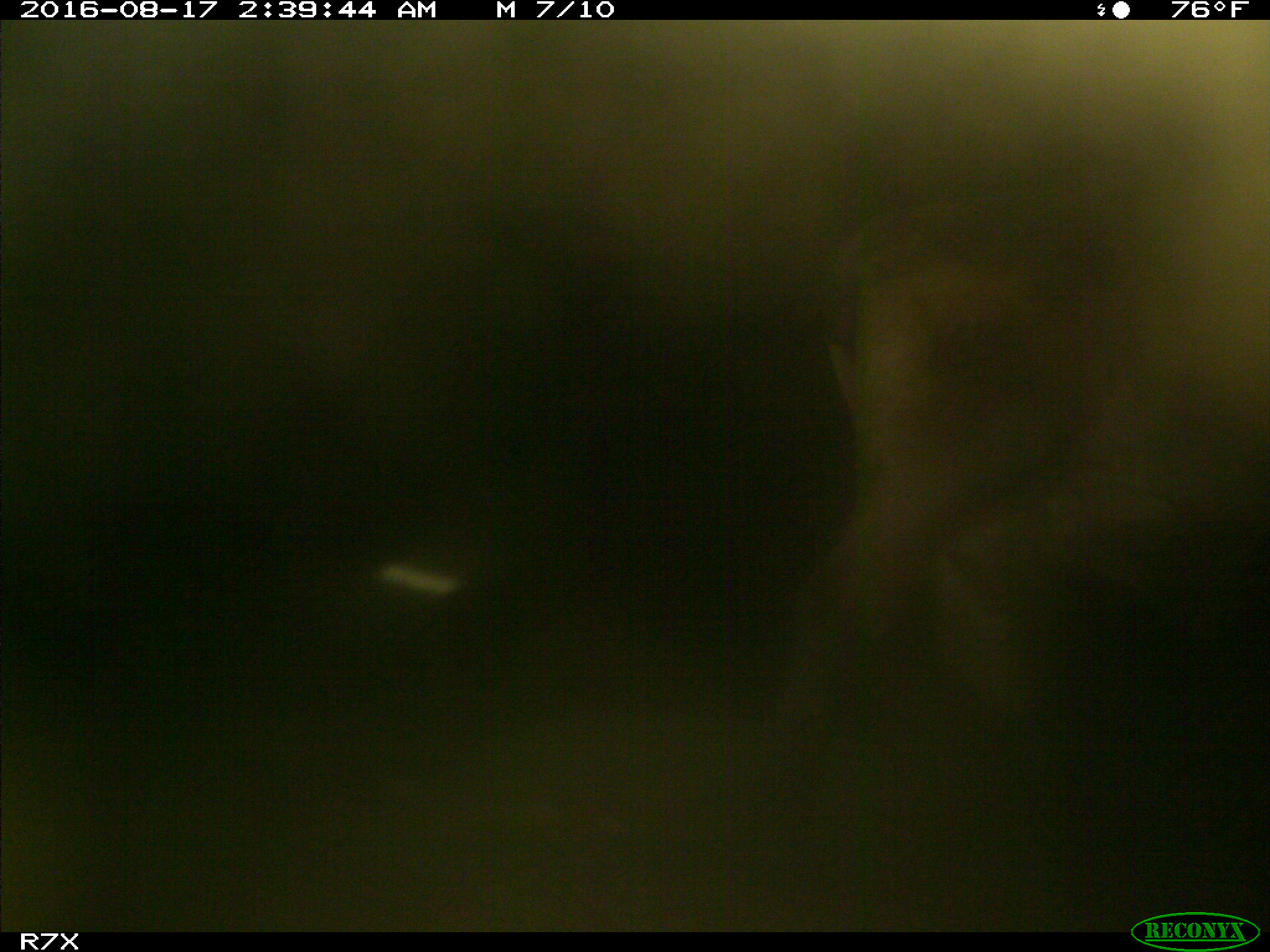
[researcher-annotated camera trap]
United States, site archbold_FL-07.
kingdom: Animalia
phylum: Chordata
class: Mammalia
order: Artiodactyla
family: Bovidae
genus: Bos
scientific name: Bos taurus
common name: domestic cow